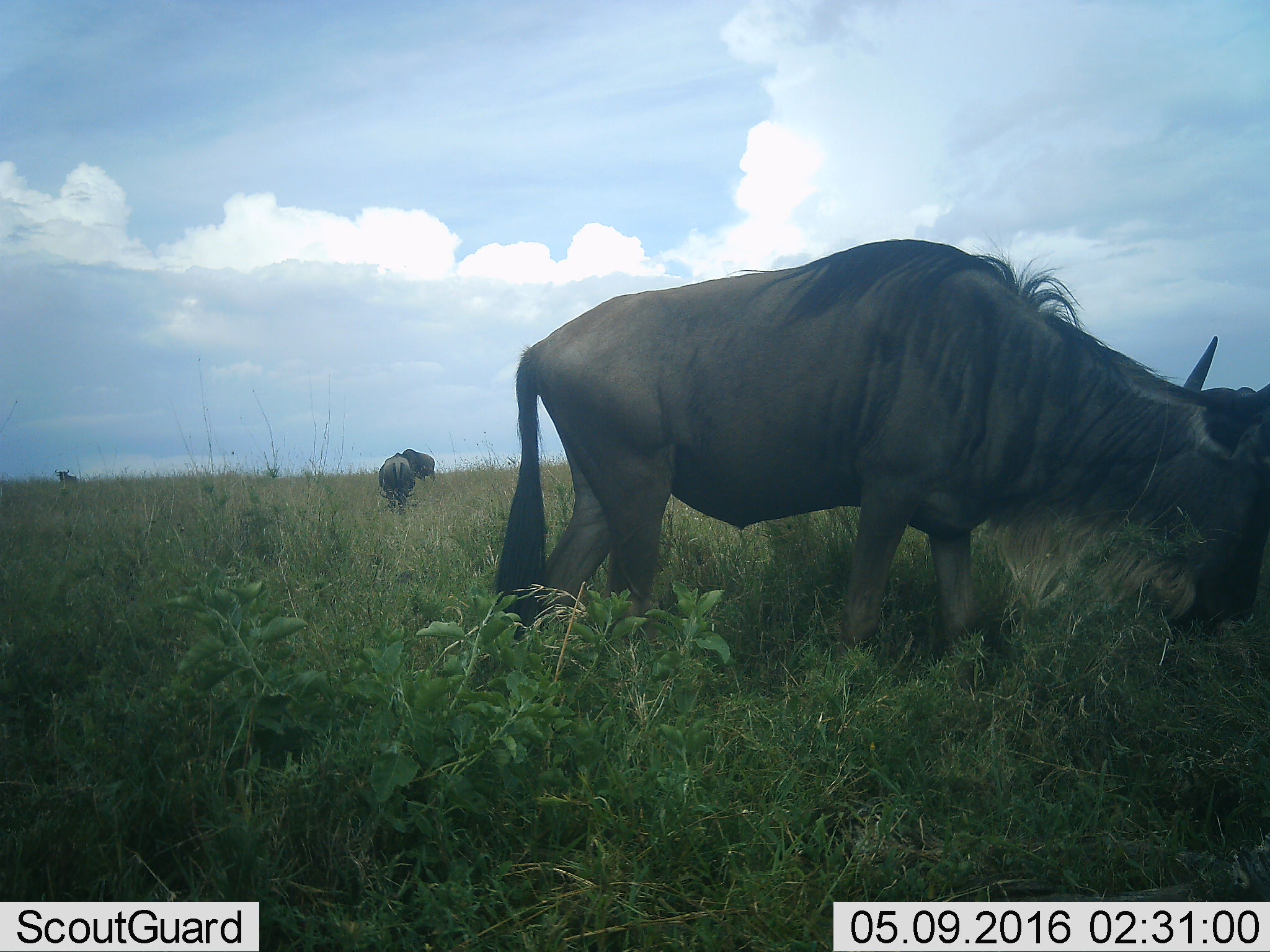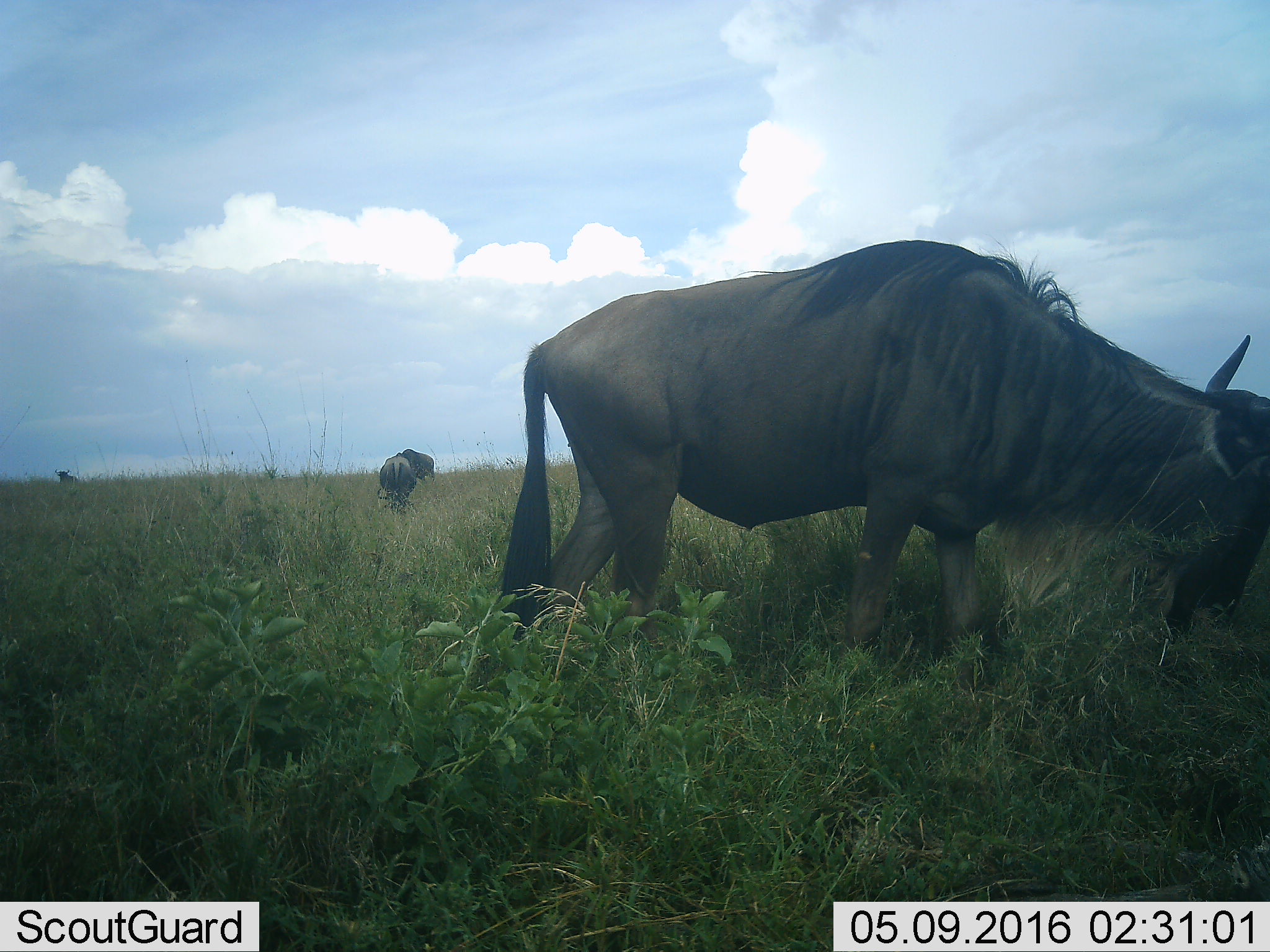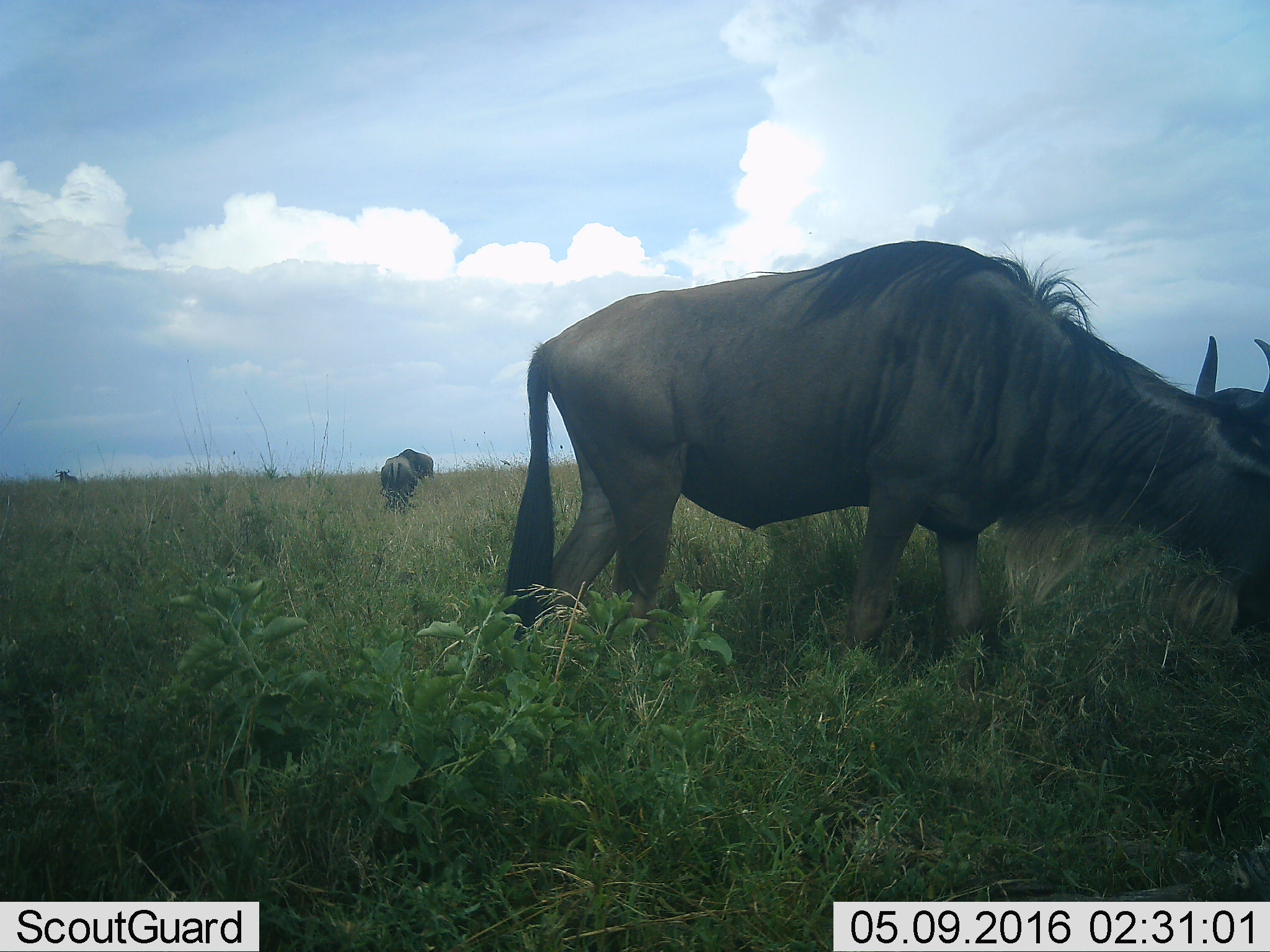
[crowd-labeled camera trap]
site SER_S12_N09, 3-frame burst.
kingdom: Animalia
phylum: Chordata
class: Mammalia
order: Artiodactyla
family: Bovidae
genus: Connochaetes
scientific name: Connochaetes taurinus taurinus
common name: blue wildebeest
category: wildebeestblue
Wildebeestblue (blue wildebeest) (Connochaetes taurinus taurinus), count 4. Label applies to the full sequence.